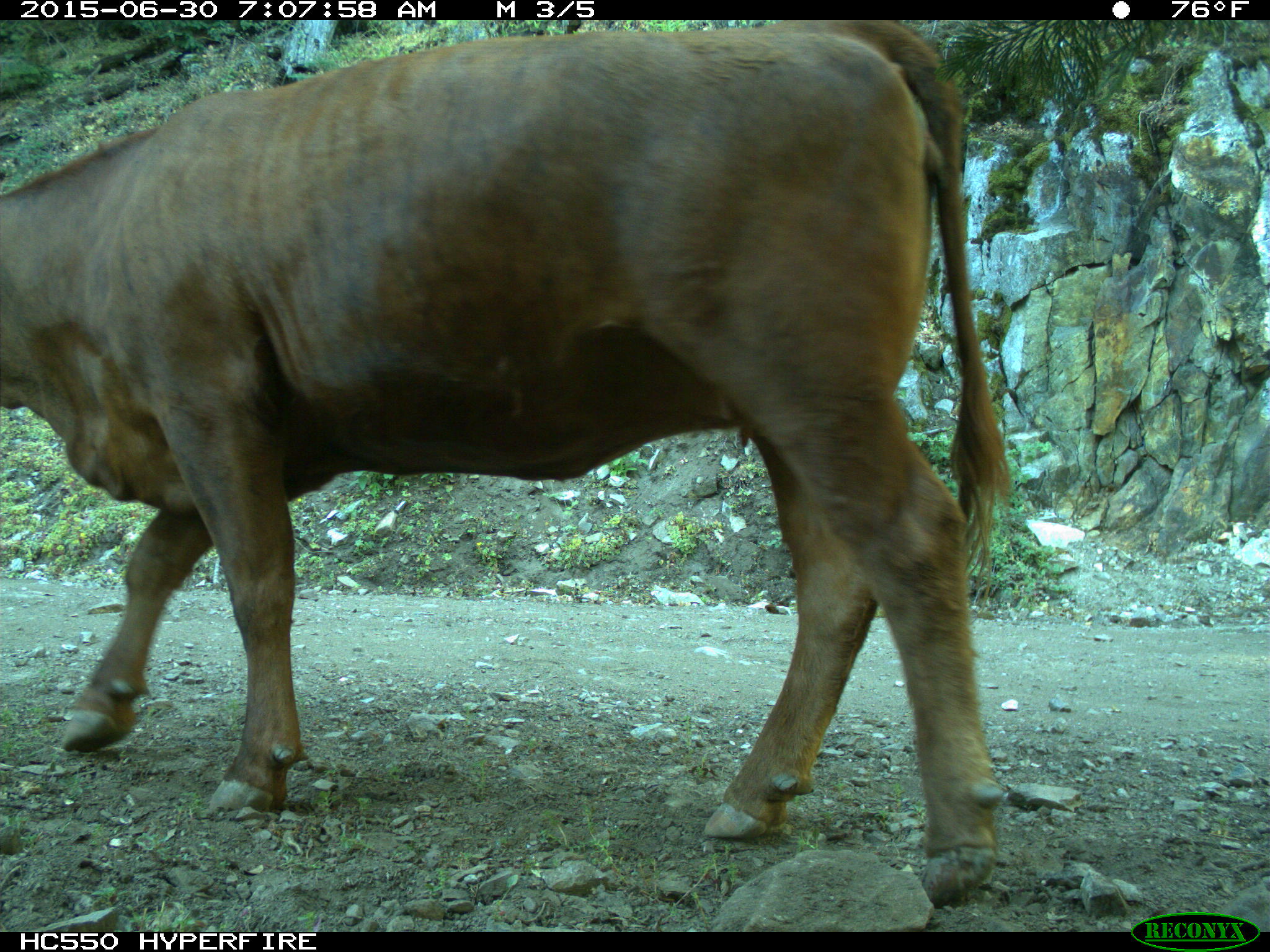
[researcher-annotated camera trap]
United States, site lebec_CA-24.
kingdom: Animalia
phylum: Chordata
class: Mammalia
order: Artiodactyla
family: Bovidae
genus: Bos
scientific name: Bos taurus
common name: domestic cow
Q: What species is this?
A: Bos taurus (domestic cow).